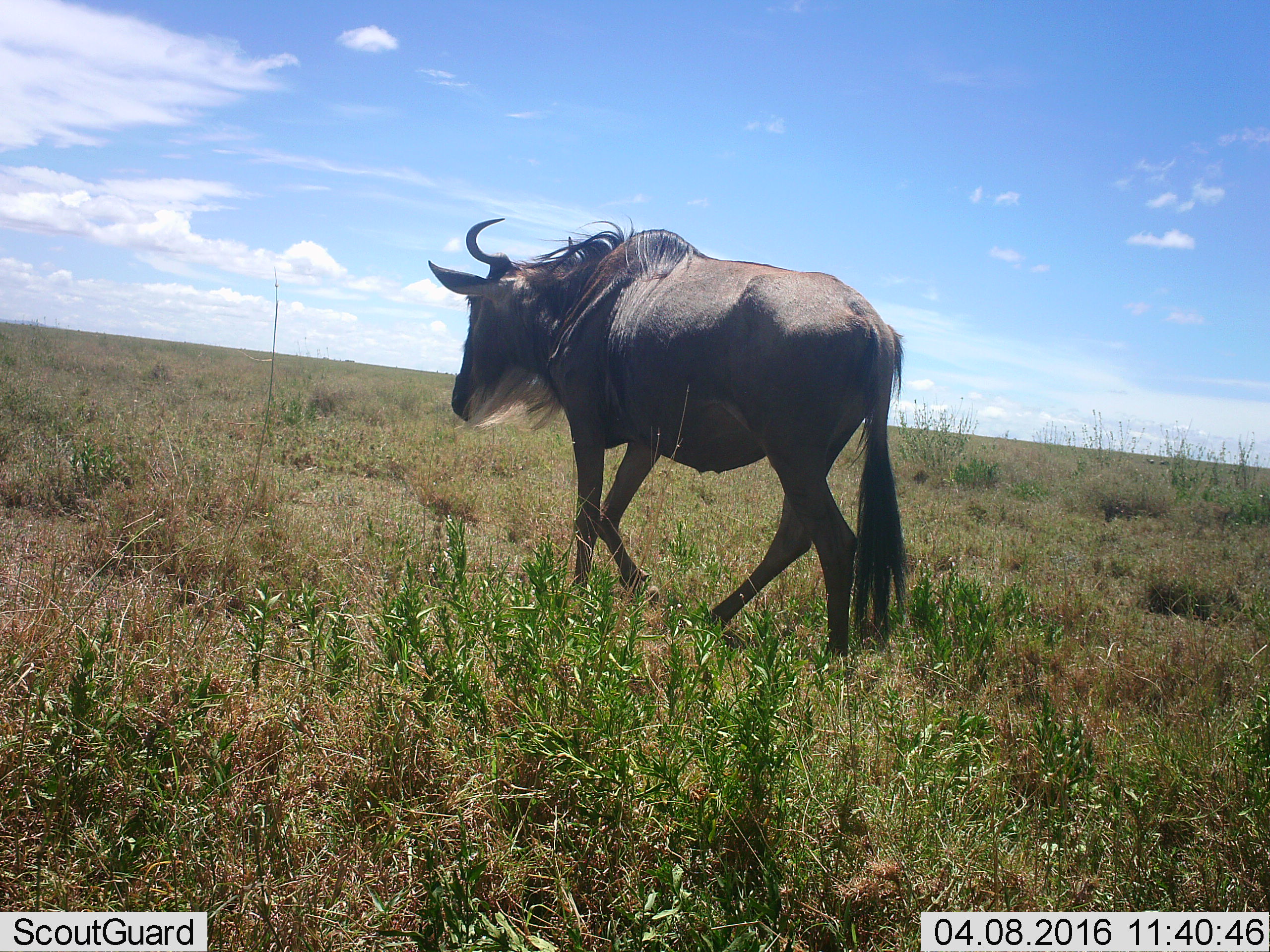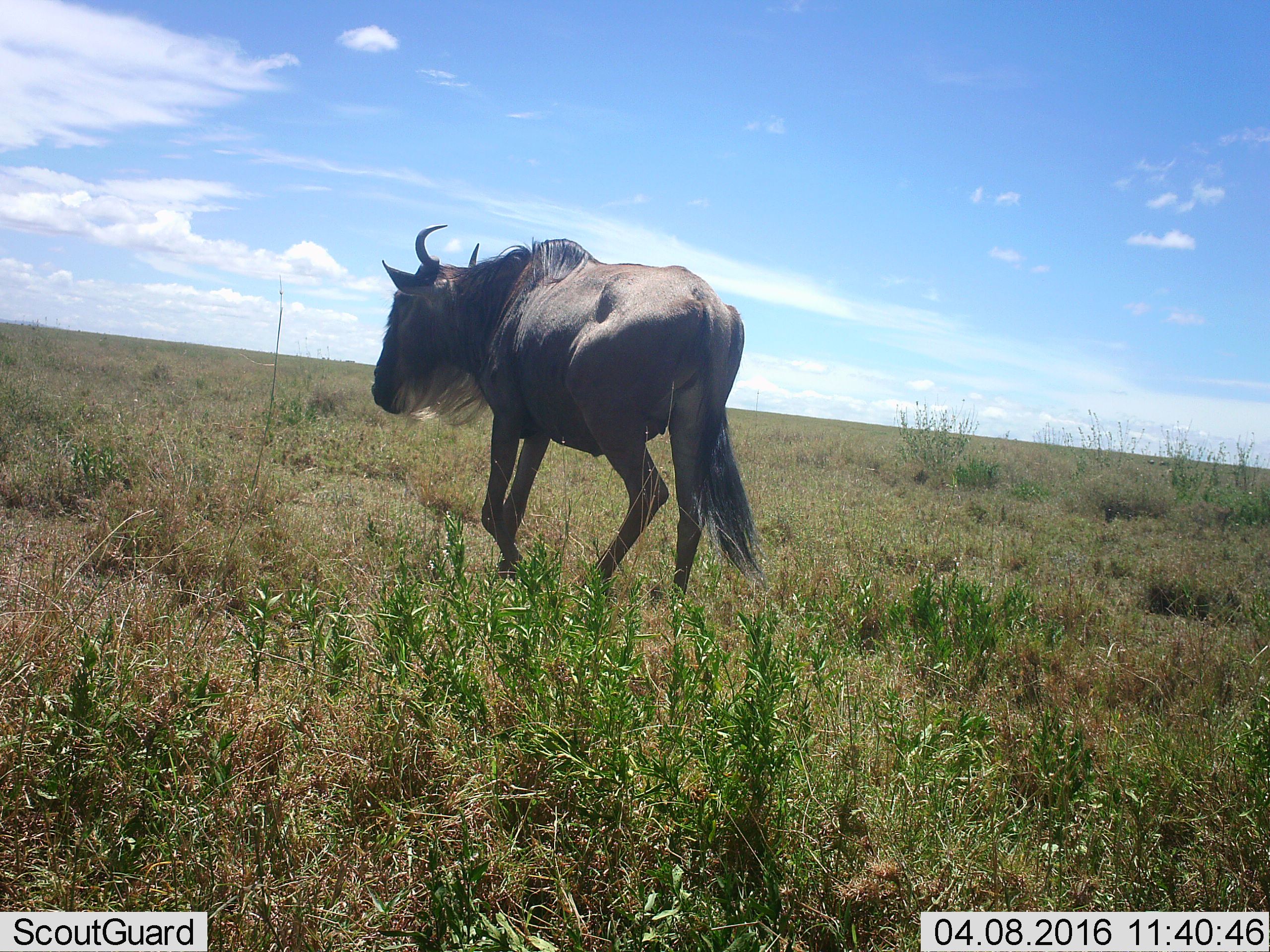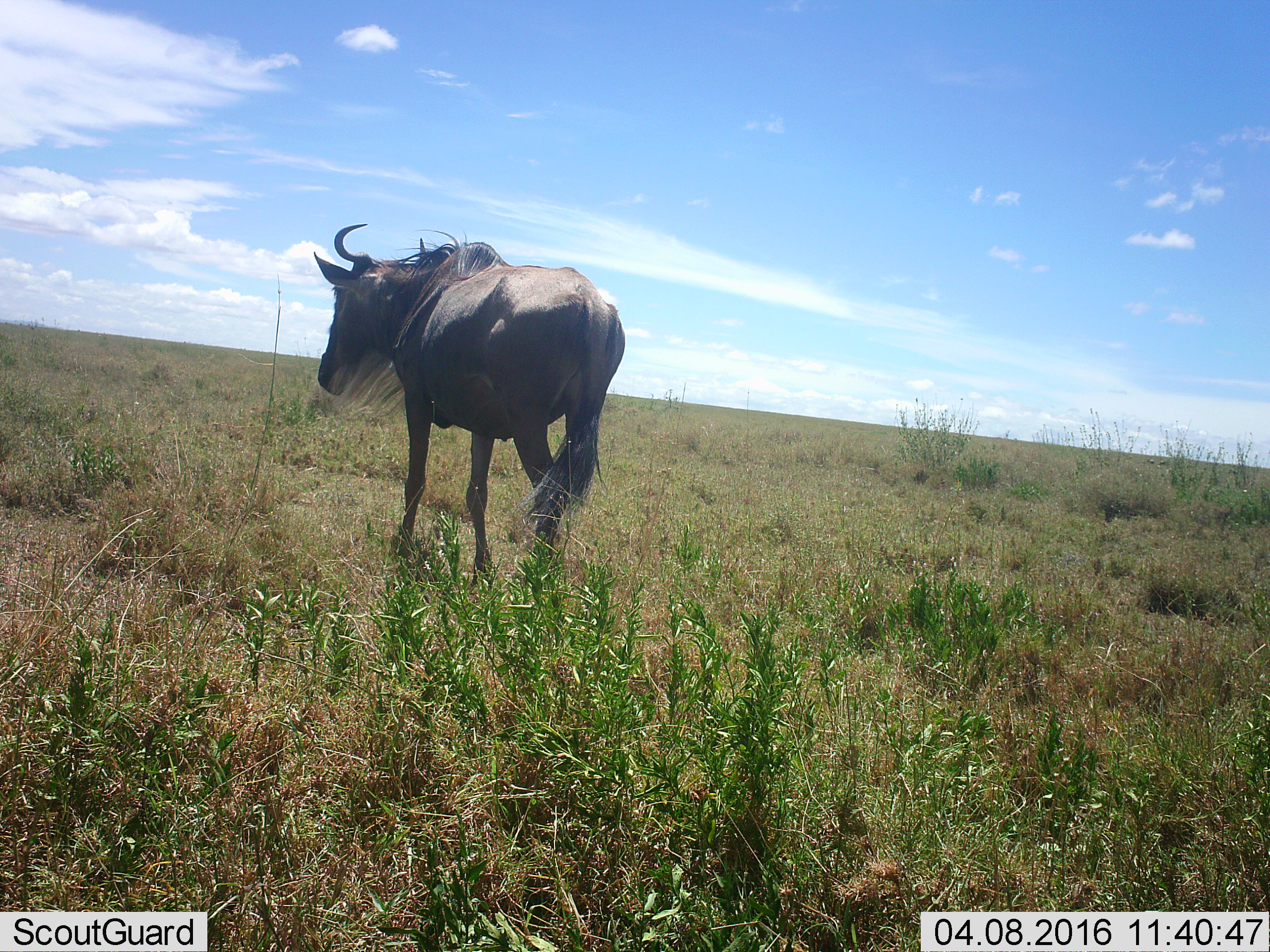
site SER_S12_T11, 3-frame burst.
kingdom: Animalia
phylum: Chordata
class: Mammalia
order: Artiodactyla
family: Bovidae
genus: Connochaetes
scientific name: Connochaetes taurinus taurinus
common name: blue wildebeest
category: wildebeestblue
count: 1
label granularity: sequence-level